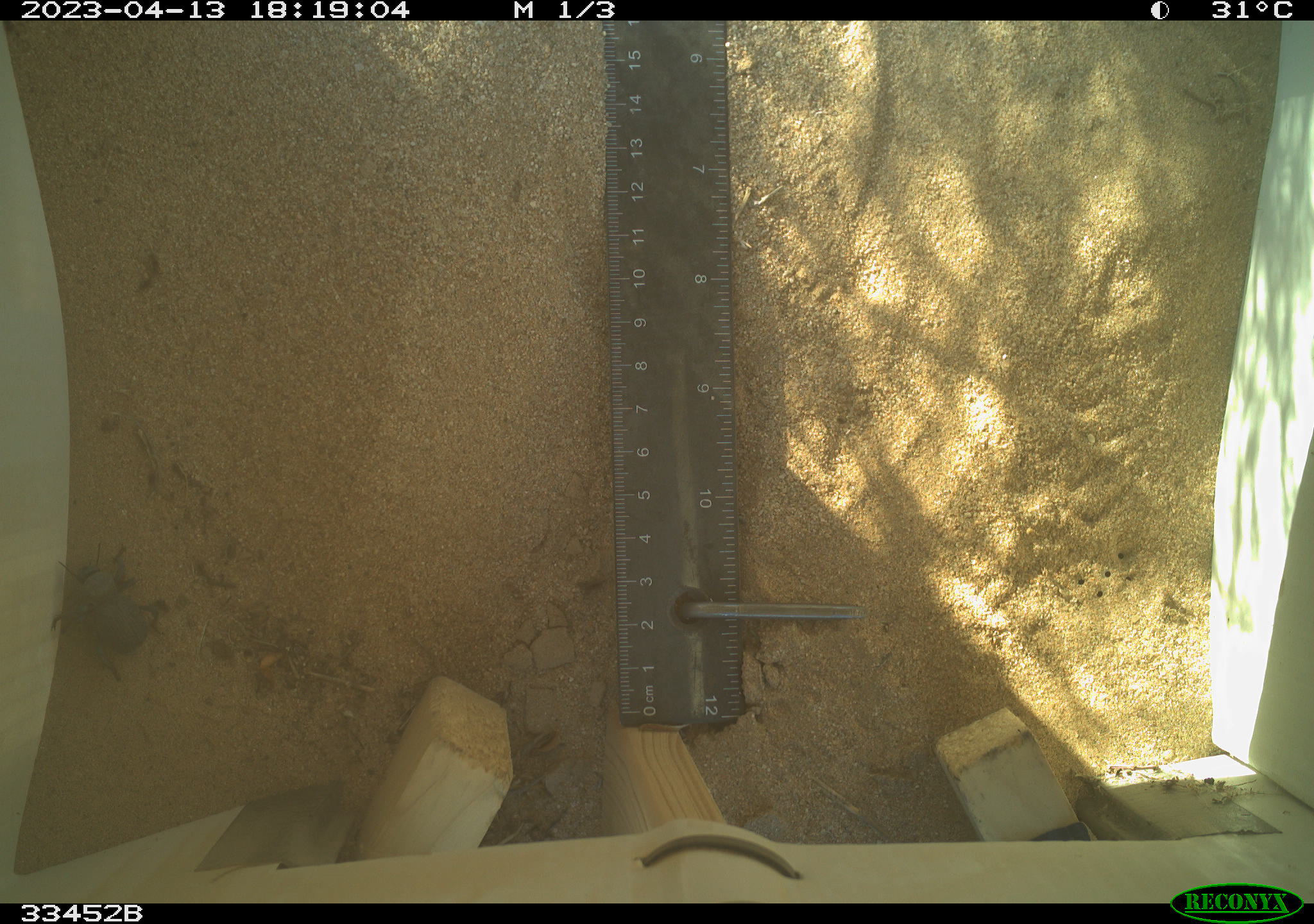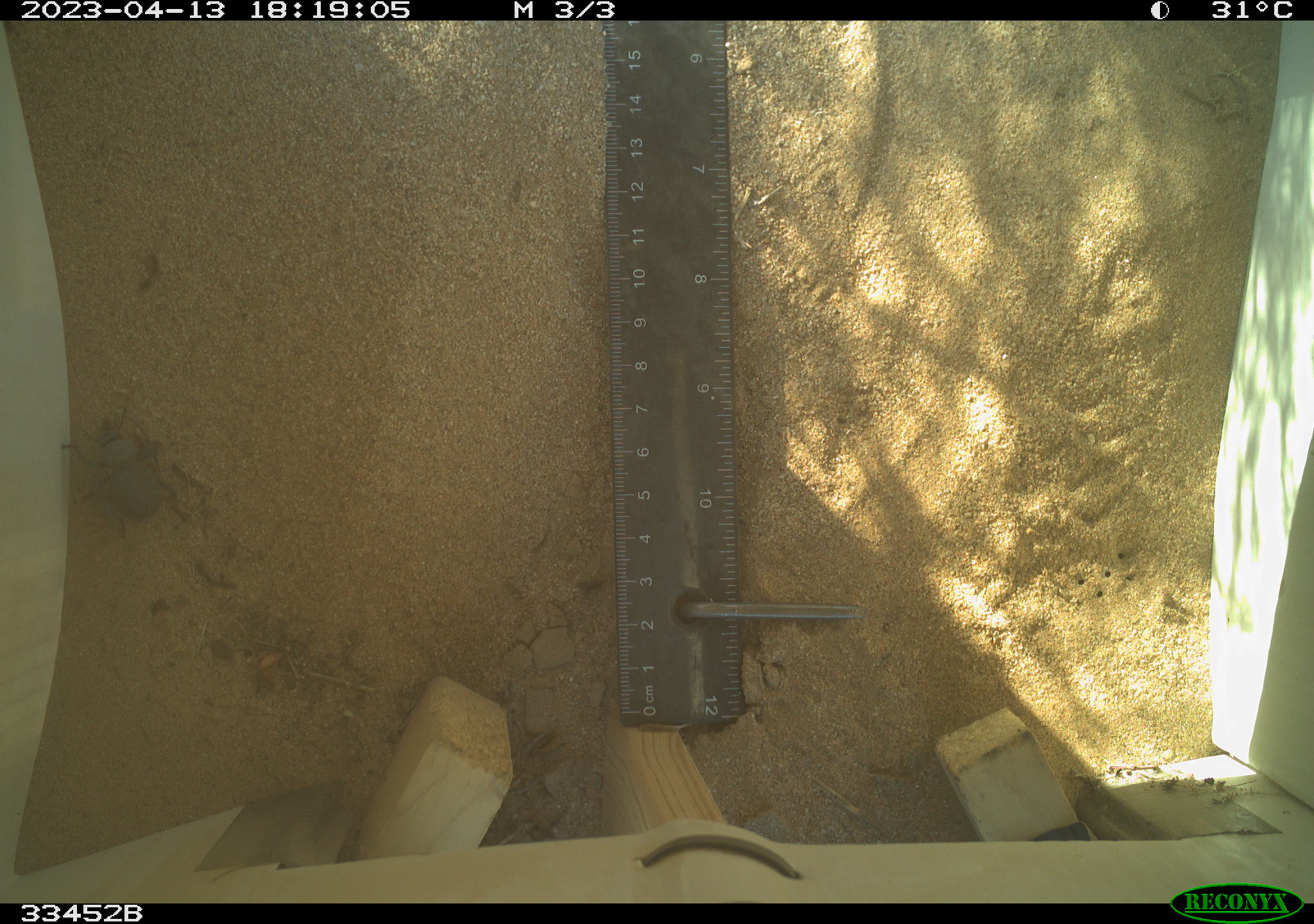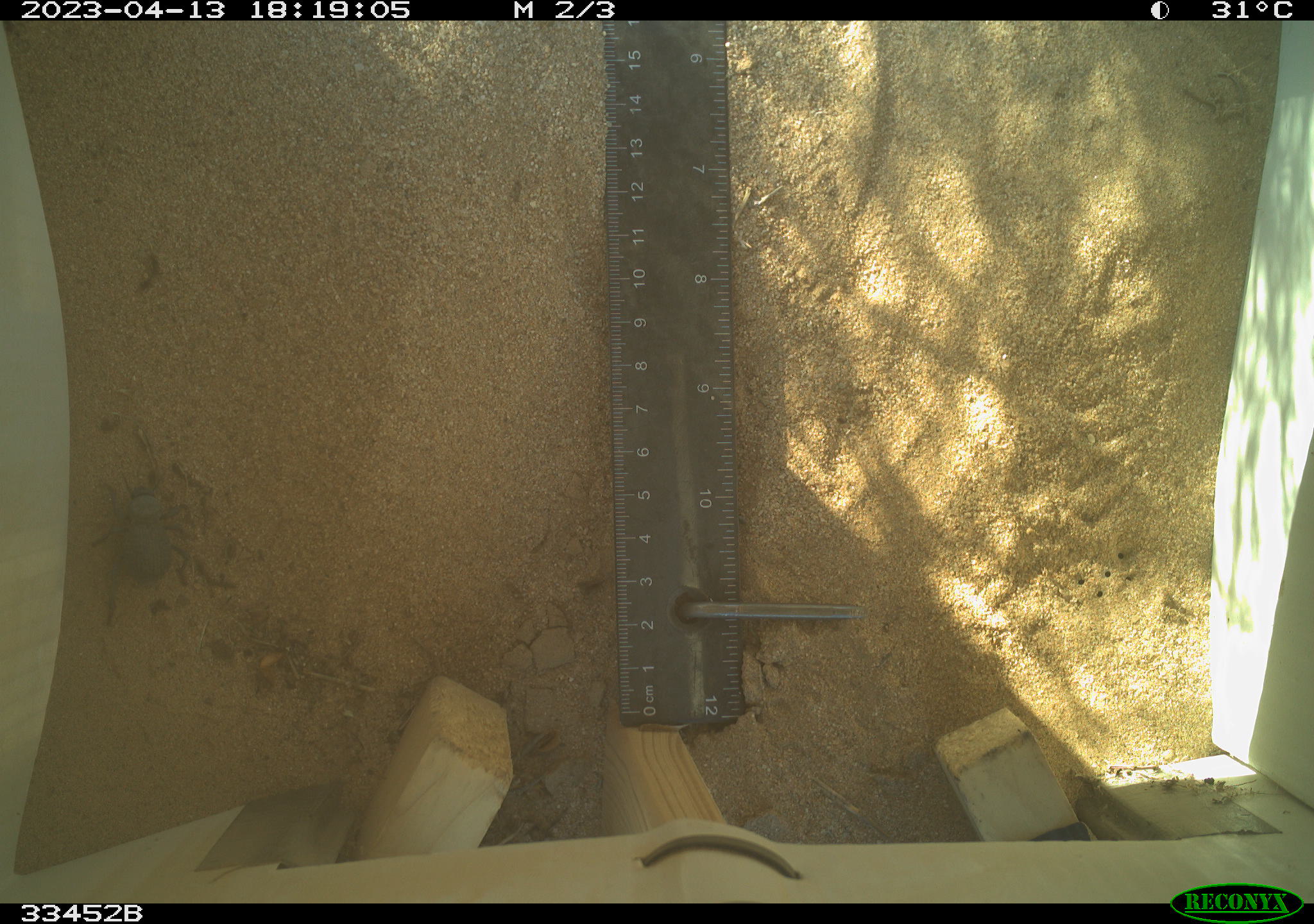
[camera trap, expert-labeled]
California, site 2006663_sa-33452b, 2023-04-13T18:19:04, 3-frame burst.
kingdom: Animalia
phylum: Arthropoda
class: Insecta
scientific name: Insecta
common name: insect